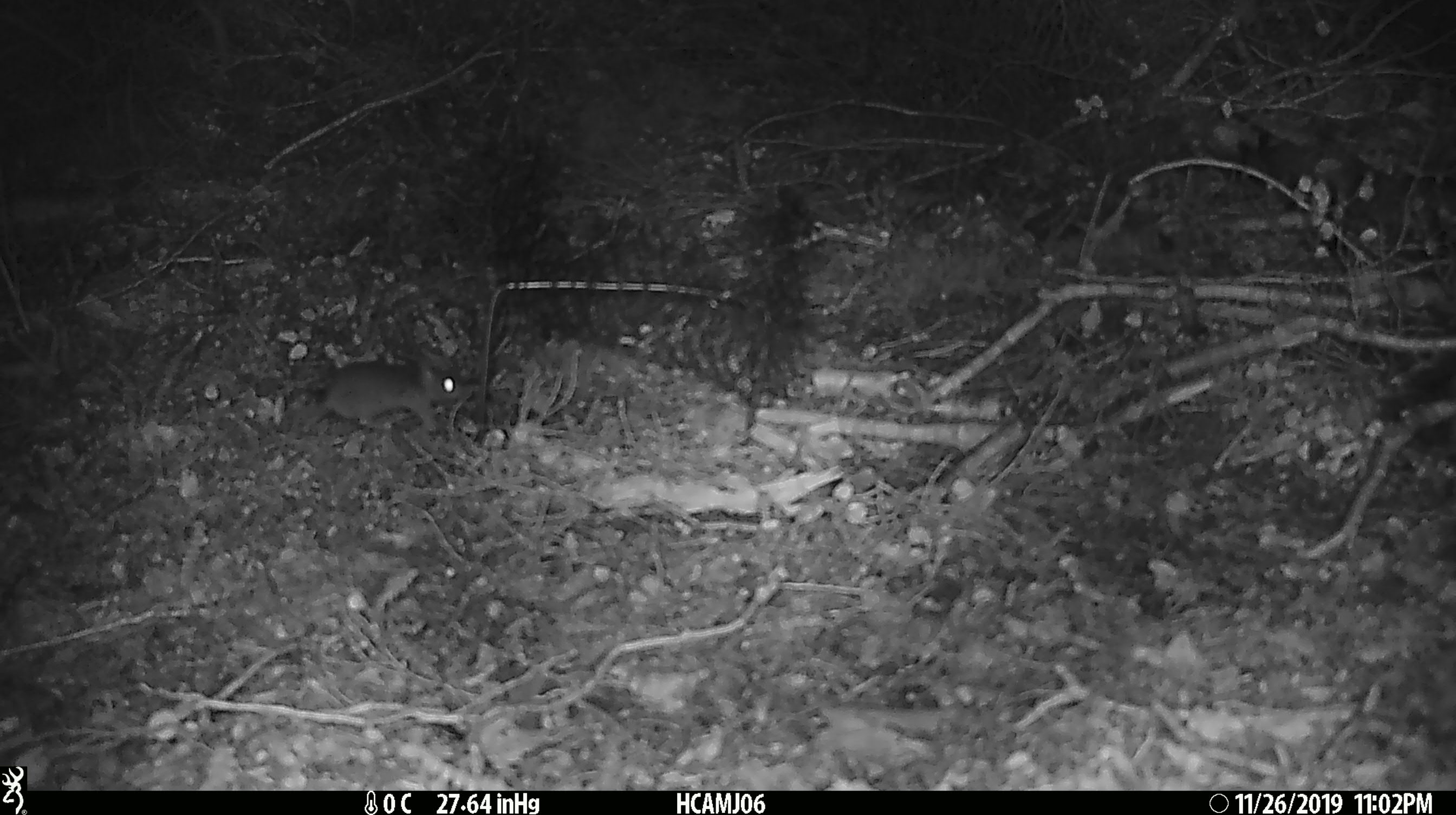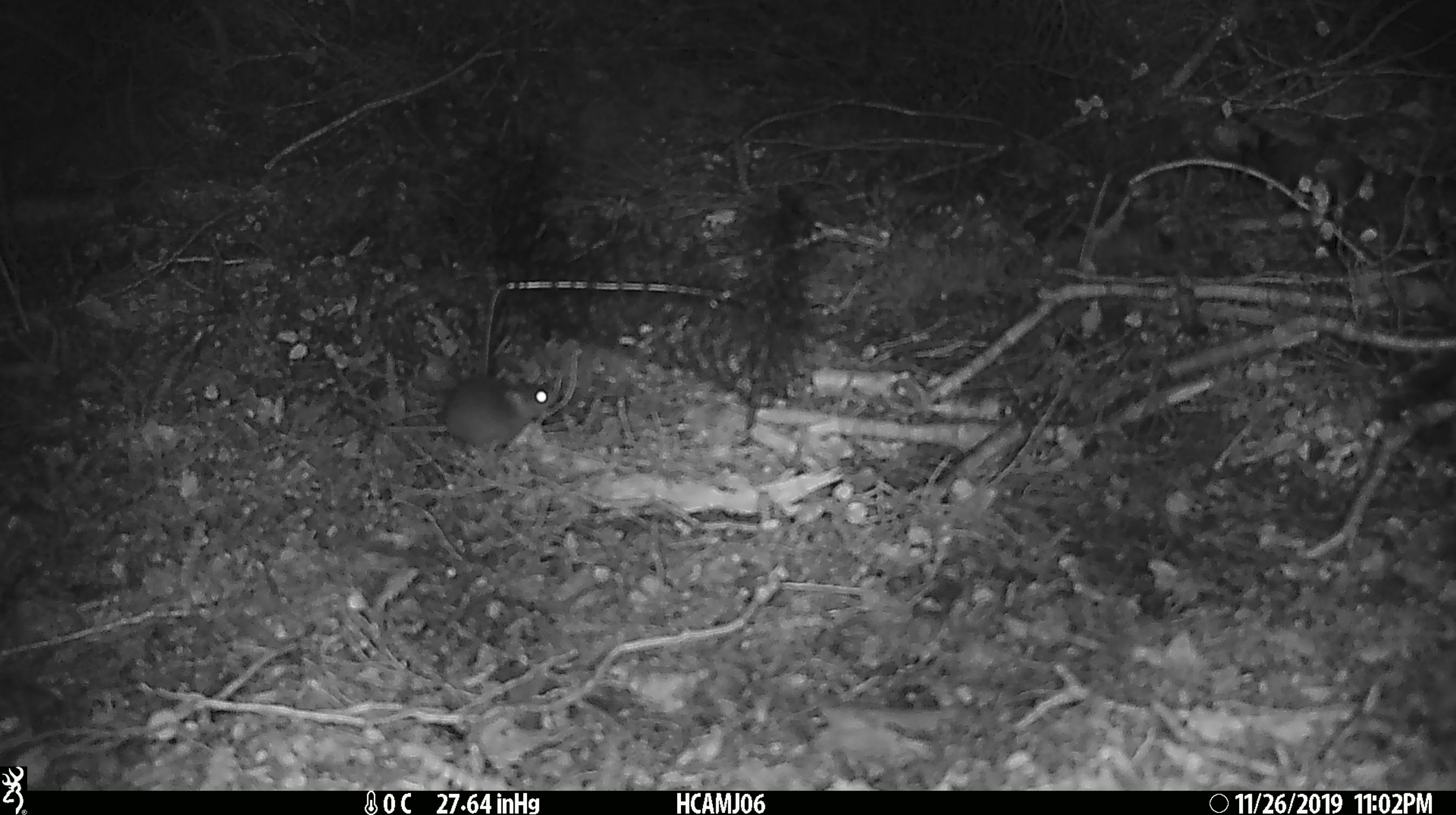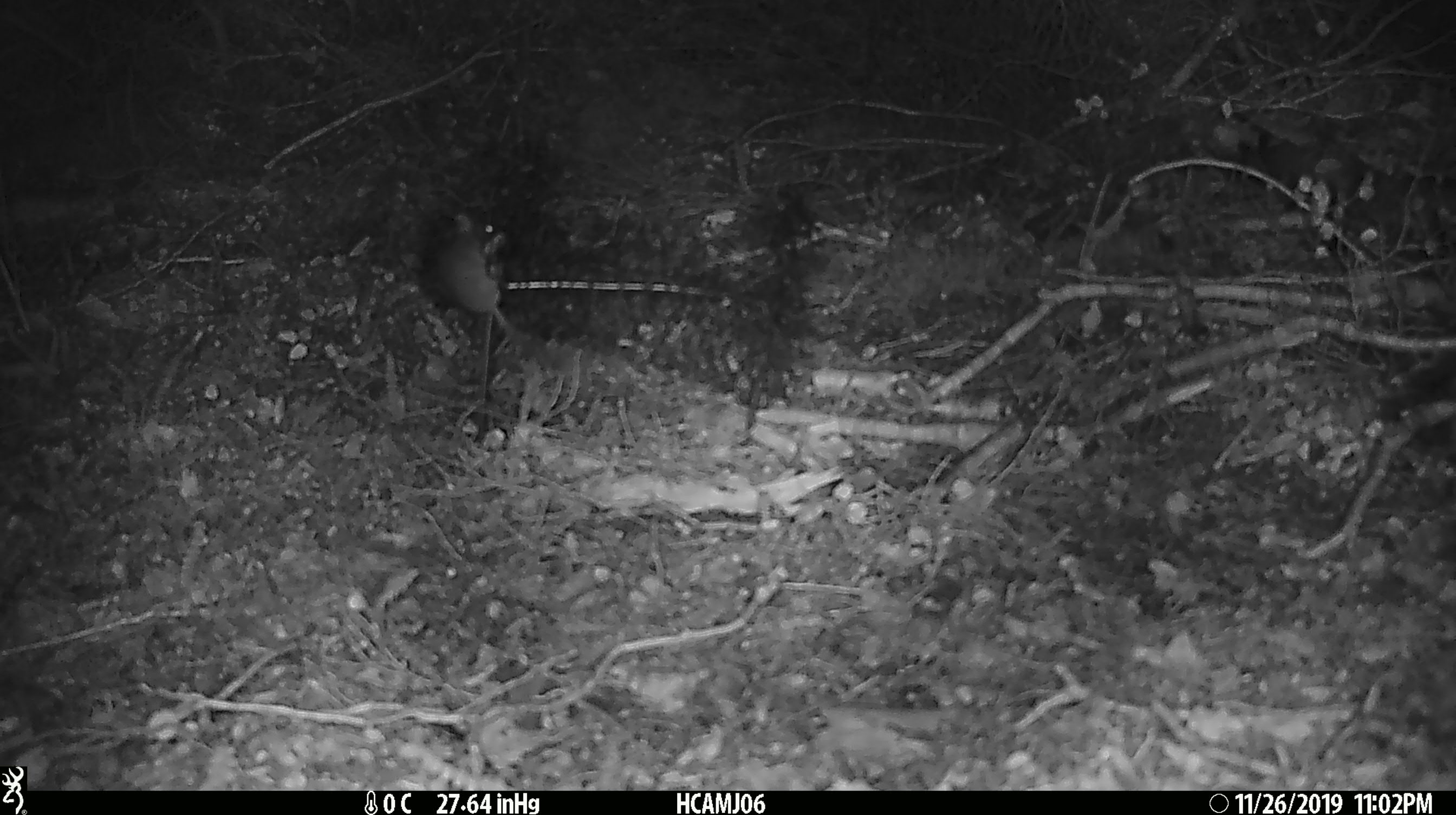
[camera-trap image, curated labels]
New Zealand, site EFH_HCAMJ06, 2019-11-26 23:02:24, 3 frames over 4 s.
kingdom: Animalia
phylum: Chordata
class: Mammalia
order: Rodentia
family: Muridae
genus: Mus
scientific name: Mus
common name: mouse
Mouse (Mus).